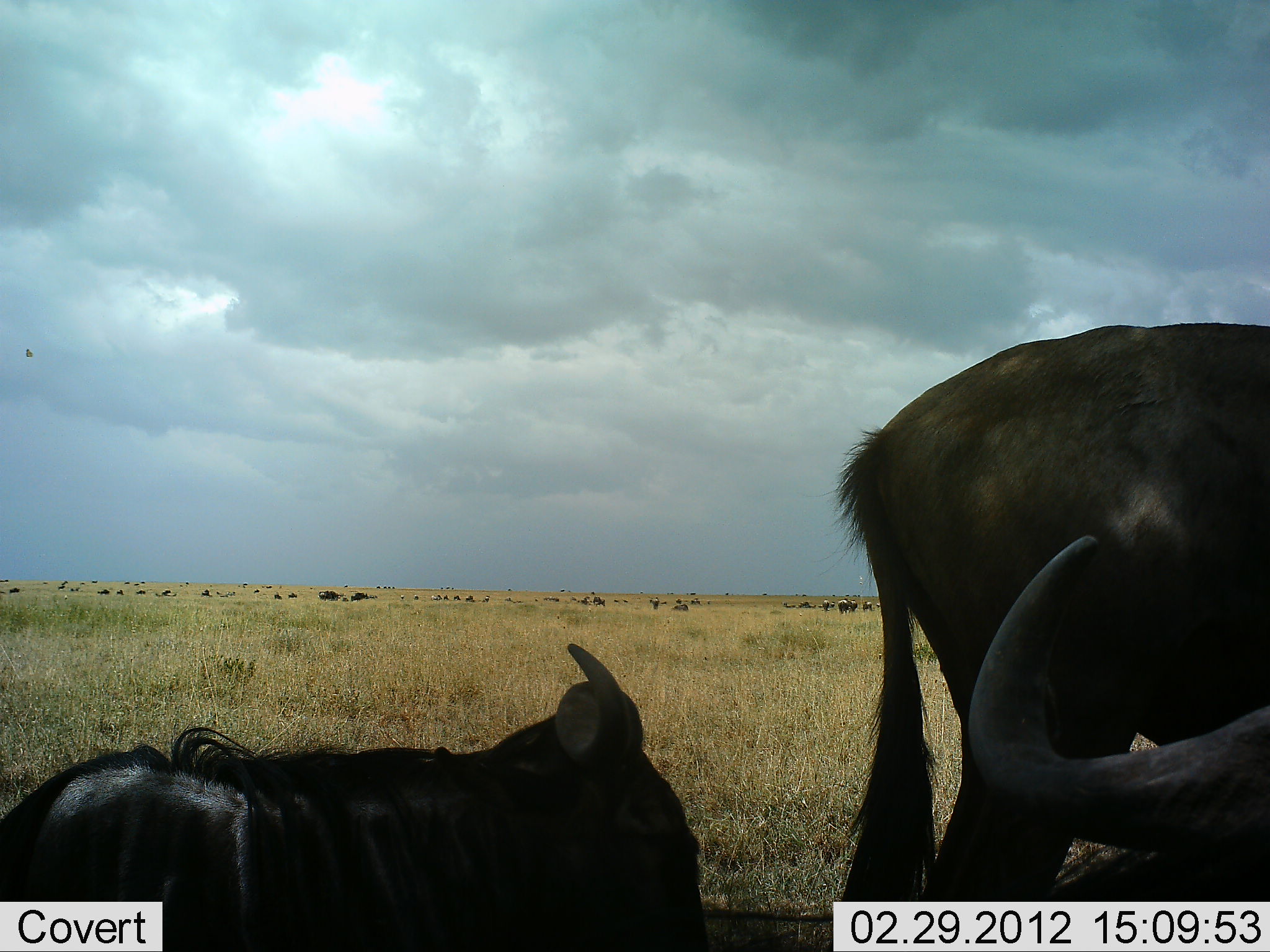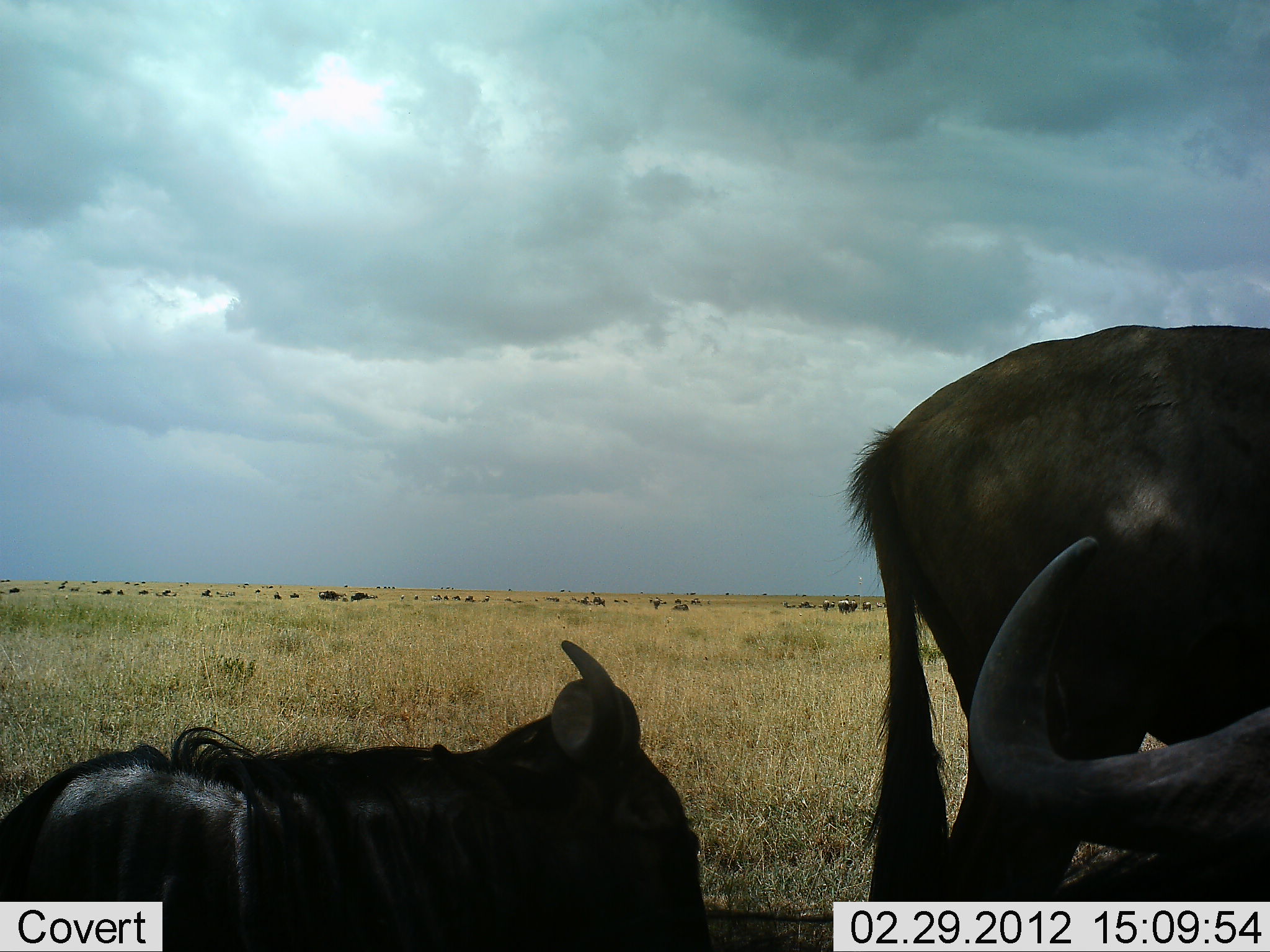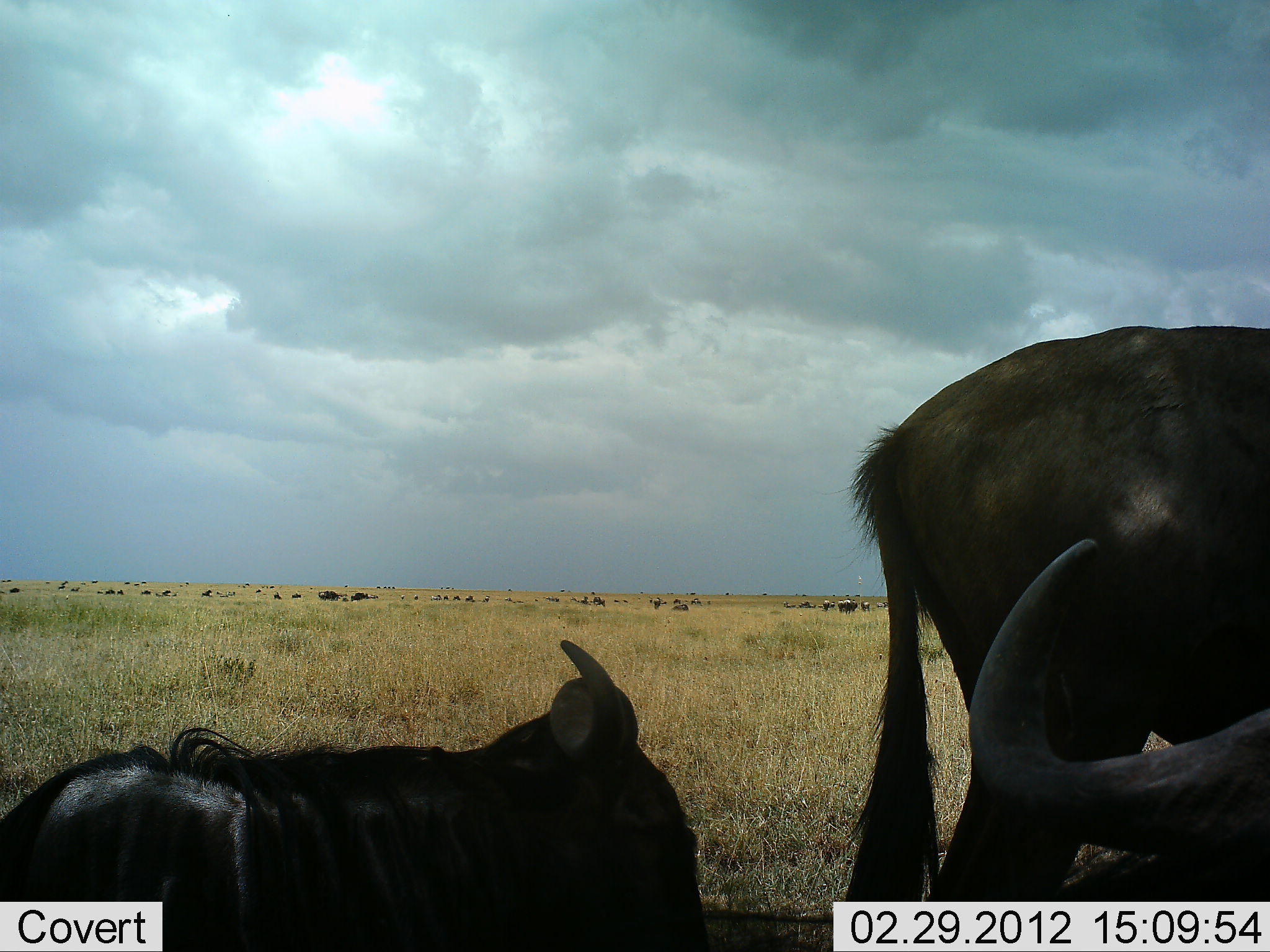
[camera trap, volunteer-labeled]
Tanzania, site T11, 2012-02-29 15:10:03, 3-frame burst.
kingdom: Animalia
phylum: Chordata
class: Mammalia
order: Artiodactyla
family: Bovidae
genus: Connochaetes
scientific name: Connochaetes taurinus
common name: blue wildebeest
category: wildebeest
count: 3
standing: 84%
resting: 95%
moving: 5%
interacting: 0%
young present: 5%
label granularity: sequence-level